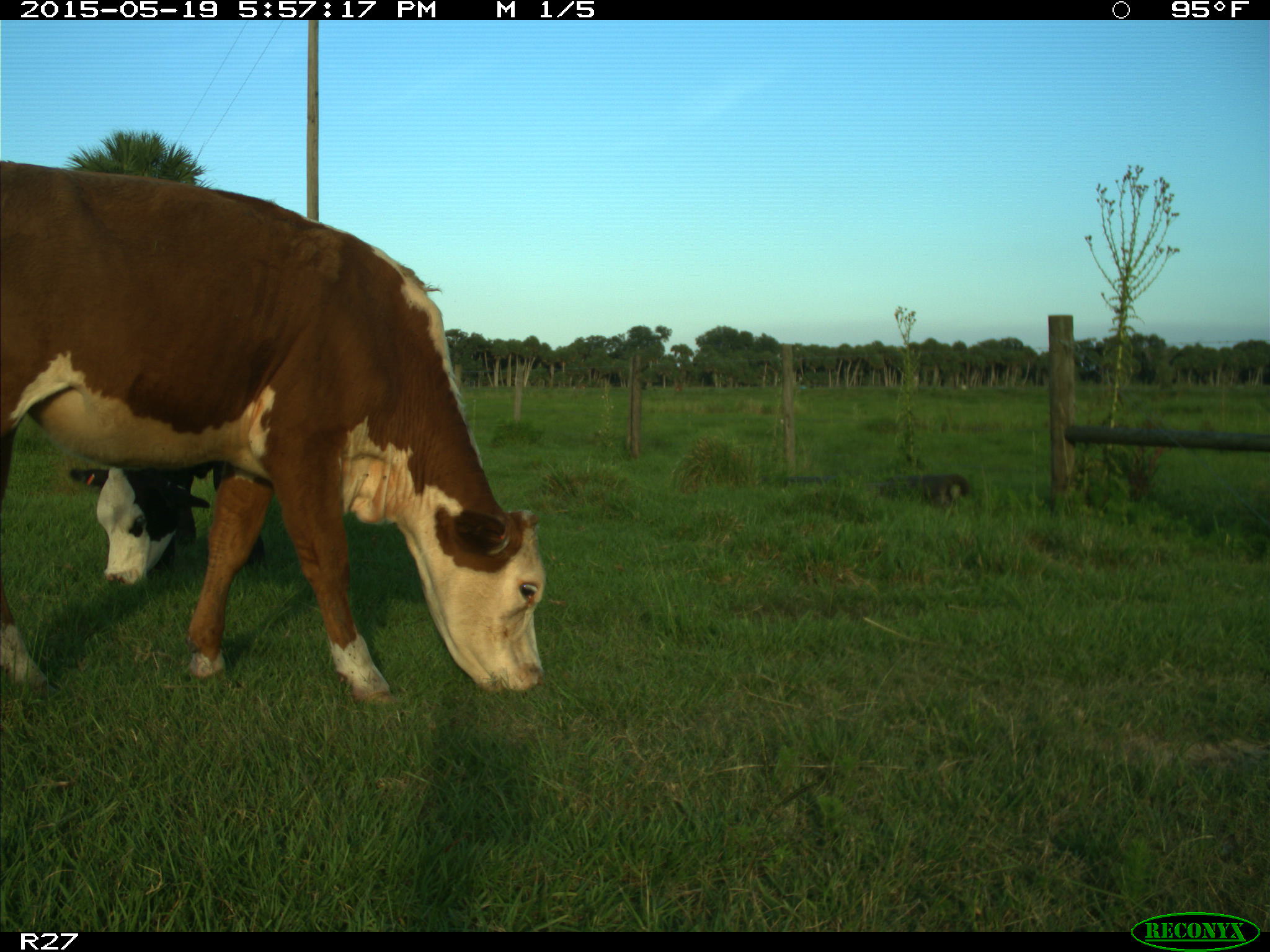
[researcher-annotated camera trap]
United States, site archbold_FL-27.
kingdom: Animalia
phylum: Chordata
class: Mammalia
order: Artiodactyla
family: Bovidae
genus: Bos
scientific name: Bos taurus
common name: domestic cow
Bos taurus (domestic cow).